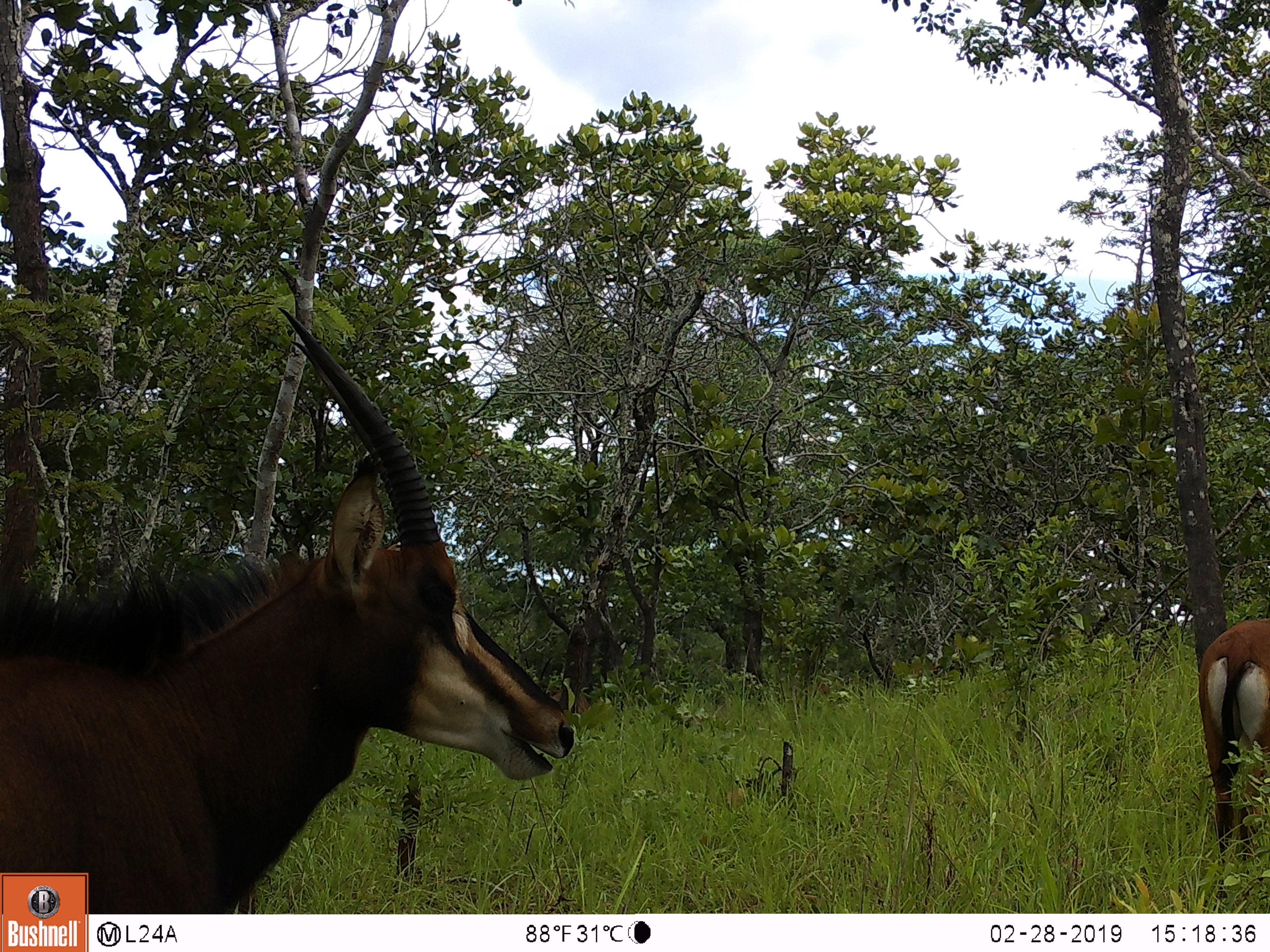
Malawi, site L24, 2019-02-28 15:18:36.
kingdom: Animalia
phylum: Chordata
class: Mammalia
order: Artiodactyla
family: Bovidae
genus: Hippotragus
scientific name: Hippotragus niger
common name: sable antelope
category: sable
Sable (sable antelope) (Hippotragus niger), count 2.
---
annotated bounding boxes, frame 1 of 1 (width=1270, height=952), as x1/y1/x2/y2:
sable: 93/300/585/911; 1185/610/1268/896